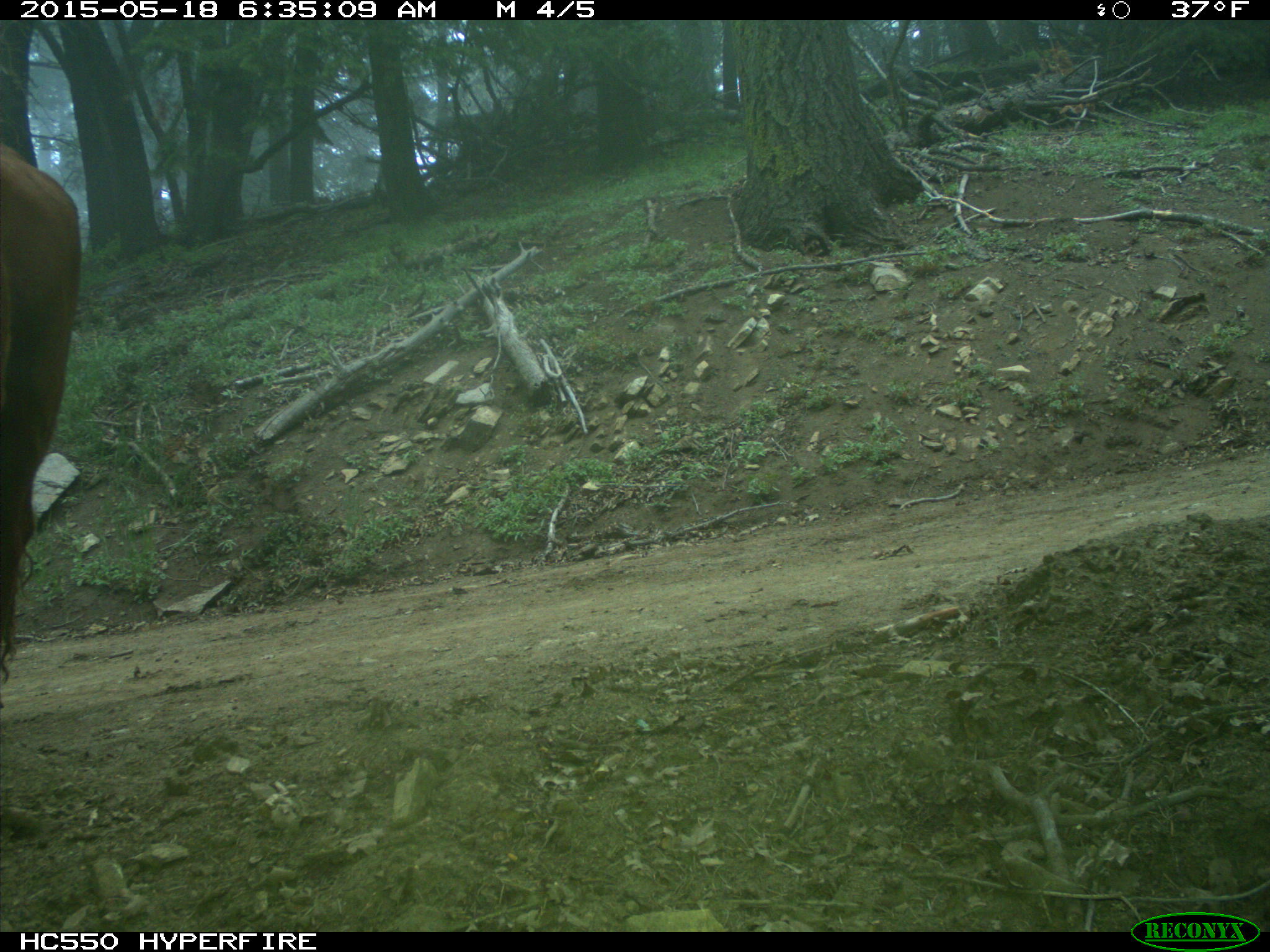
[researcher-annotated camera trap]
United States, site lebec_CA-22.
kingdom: Animalia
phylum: Chordata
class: Mammalia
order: Artiodactyla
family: Bovidae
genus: Bos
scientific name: Bos taurus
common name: domestic cow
Bos taurus (domestic cow).